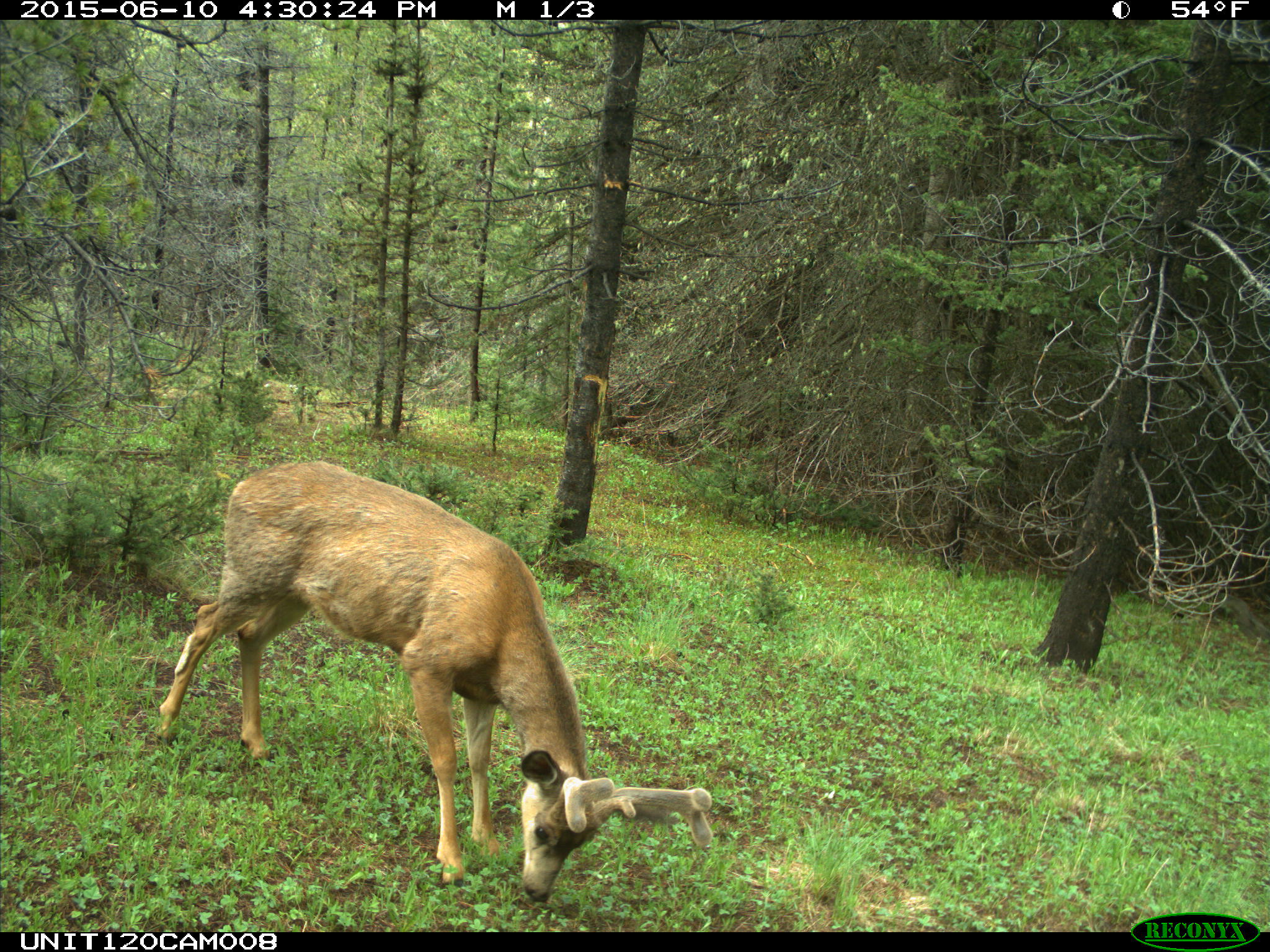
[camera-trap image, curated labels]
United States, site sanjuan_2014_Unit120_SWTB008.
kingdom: Animalia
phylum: Chordata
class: Mammalia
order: Artiodactyla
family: Cervidae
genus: Odocoileus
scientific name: Odocoileus hemionus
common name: mule deer